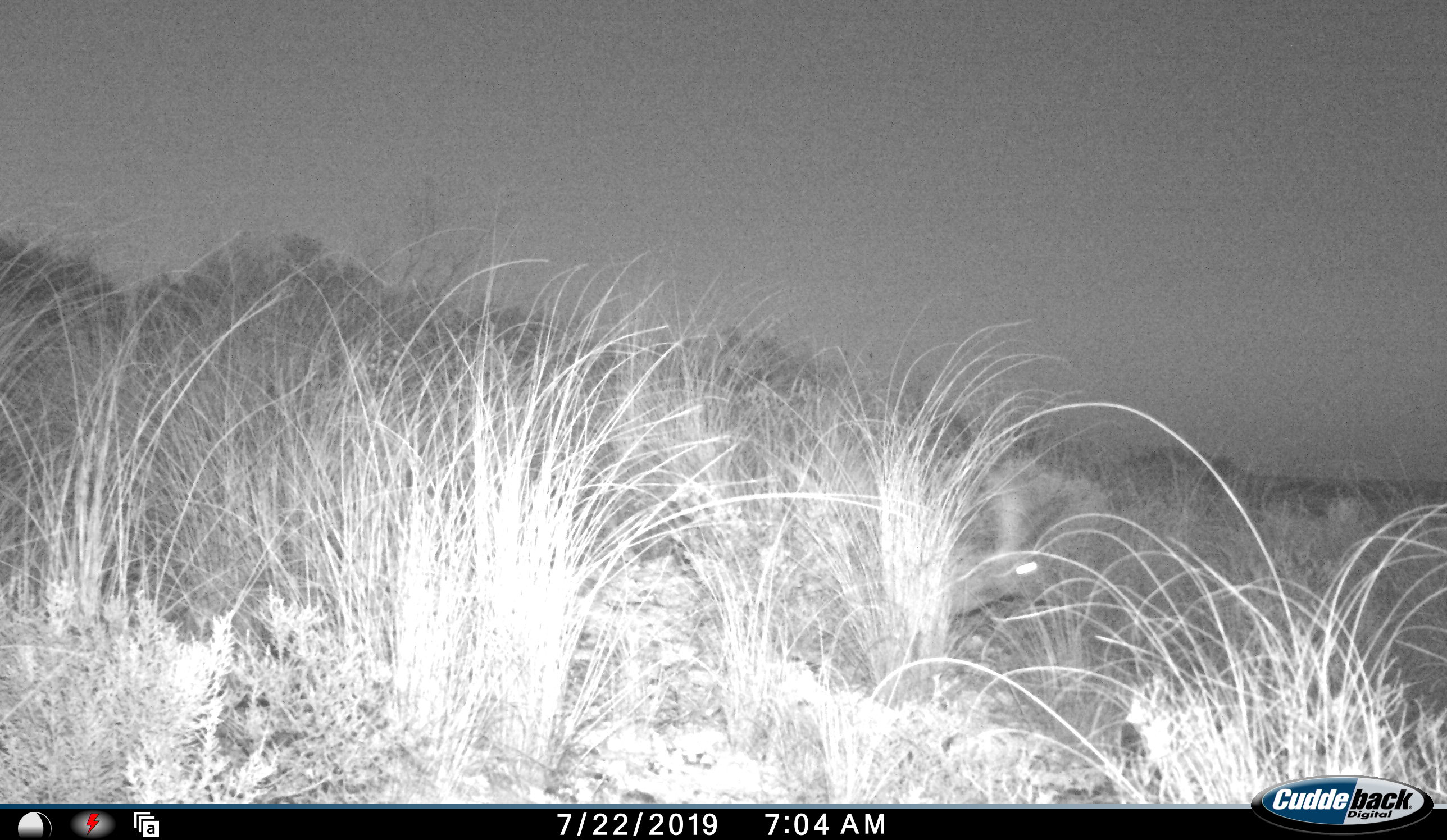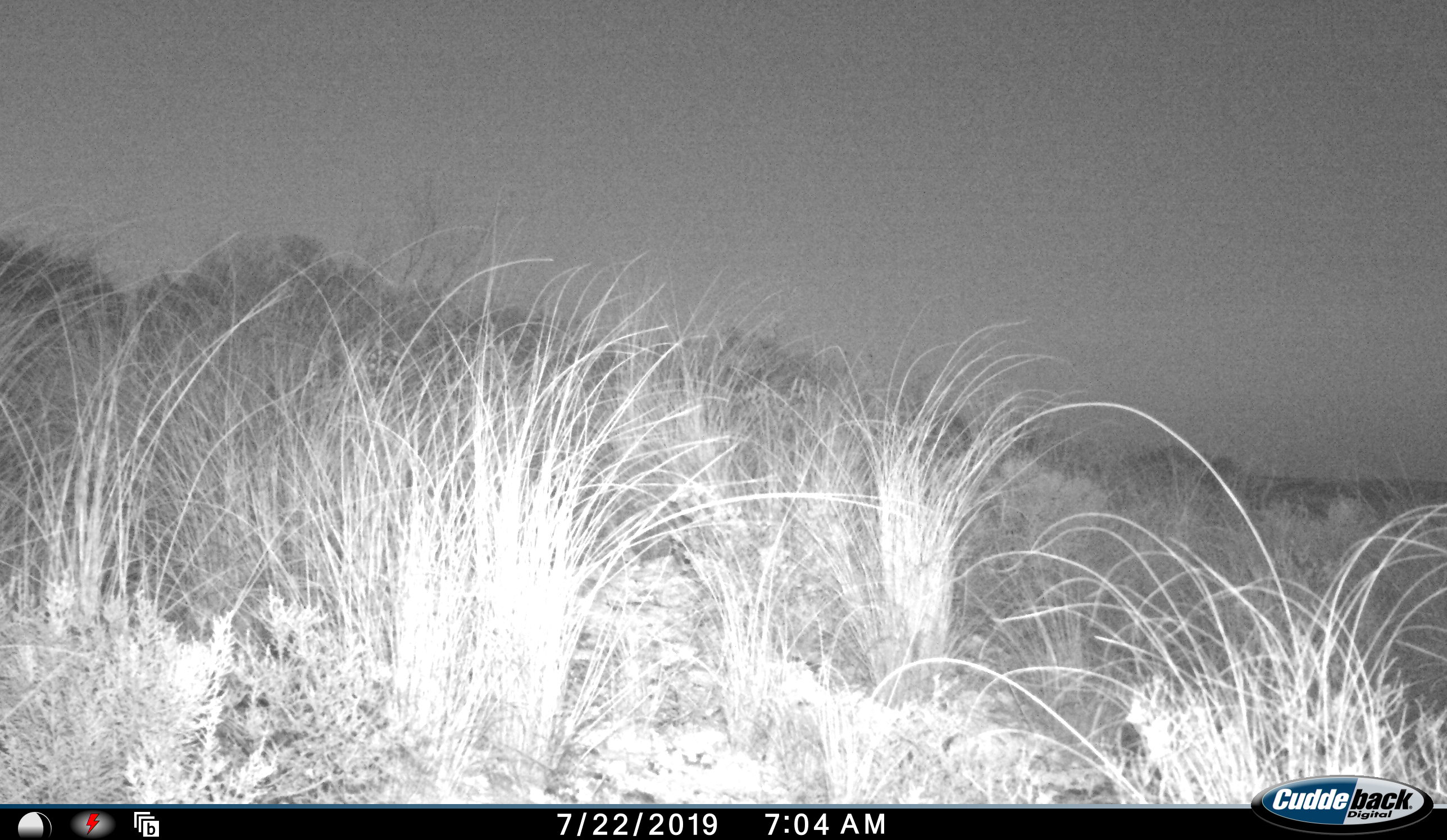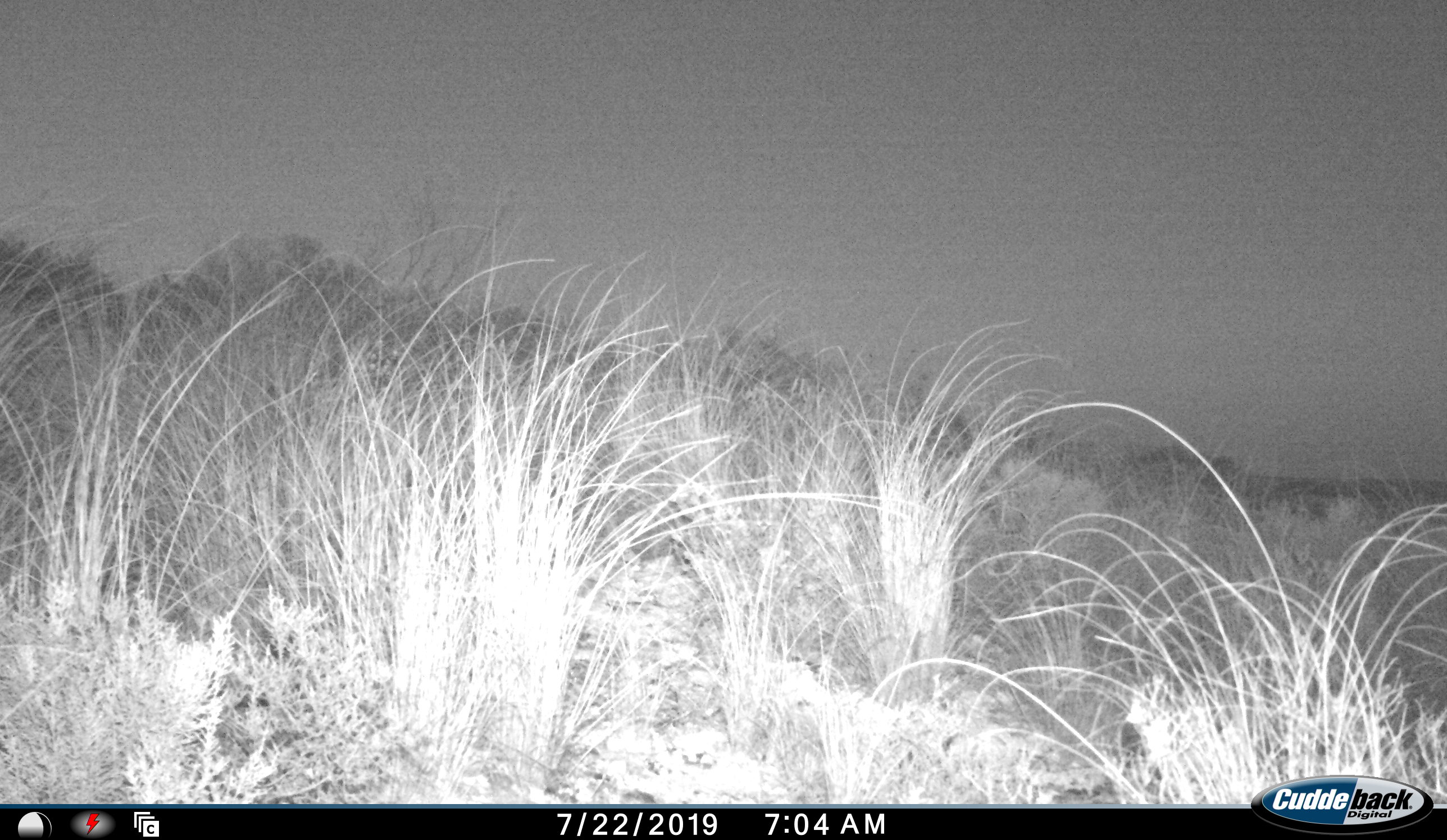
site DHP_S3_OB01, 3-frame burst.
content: unidentified animal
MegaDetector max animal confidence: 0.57